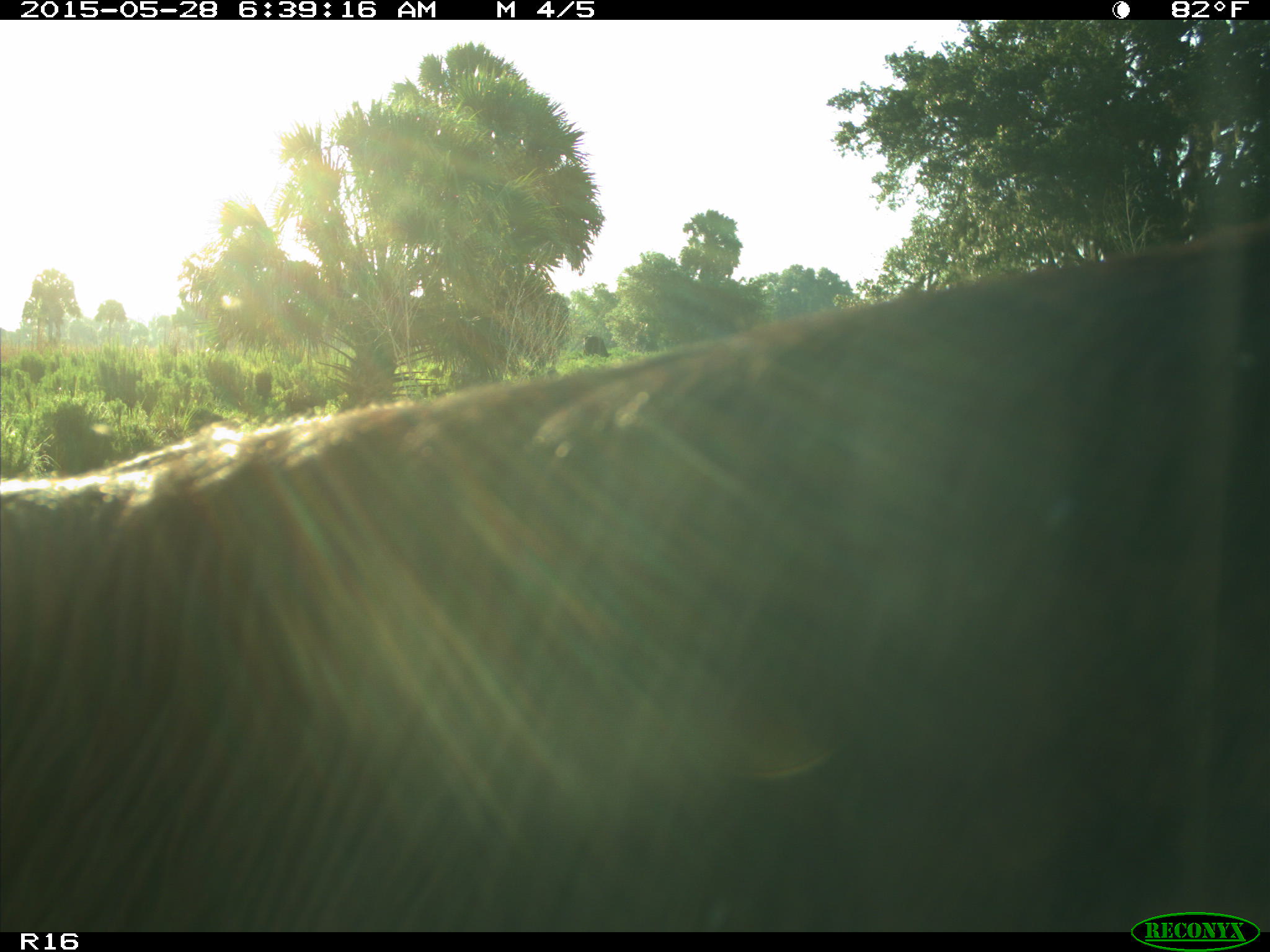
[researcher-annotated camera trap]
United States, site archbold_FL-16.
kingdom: Animalia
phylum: Chordata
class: Mammalia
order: Artiodactyla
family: Bovidae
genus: Bos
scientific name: Bos taurus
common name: domestic cow